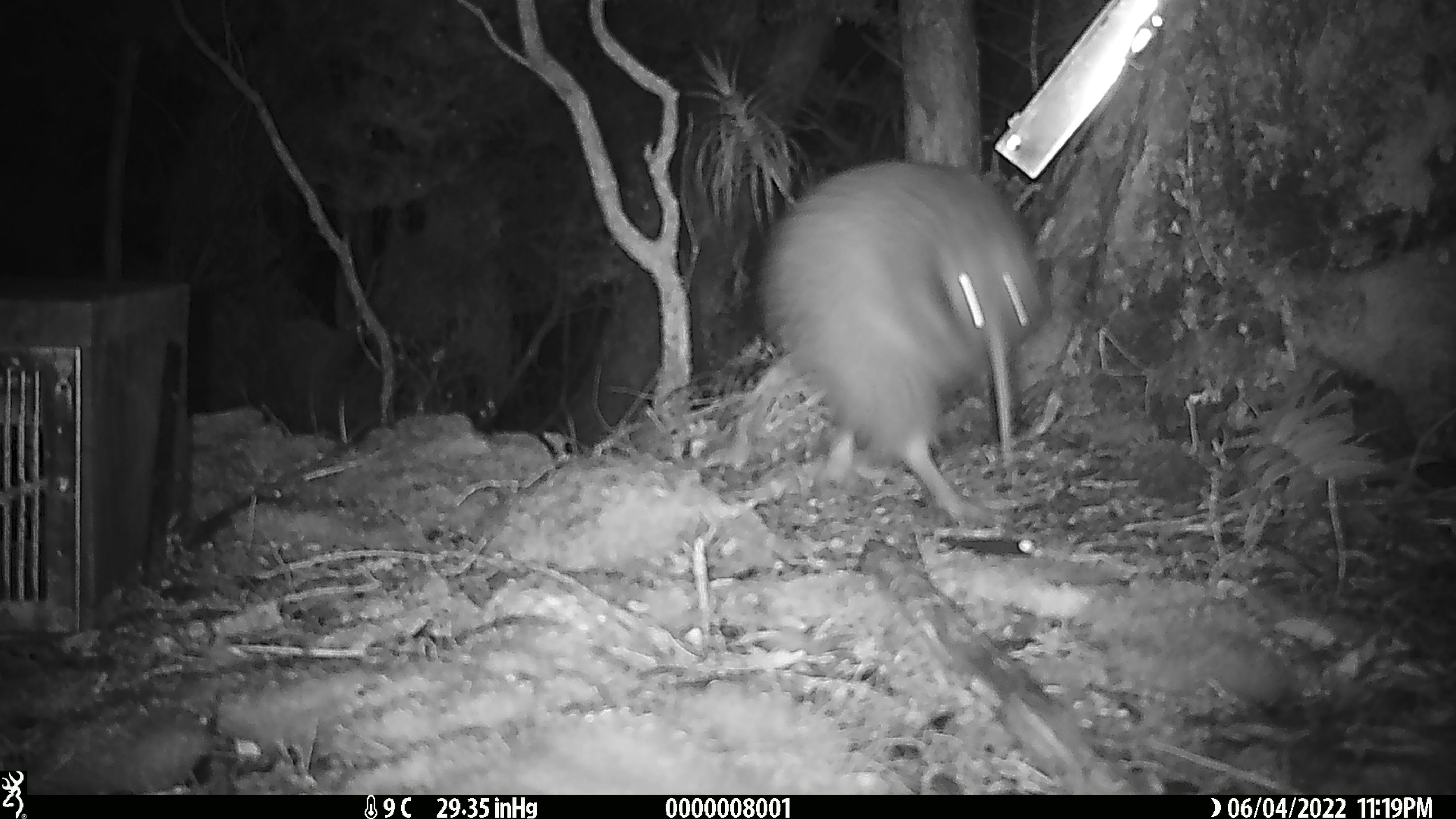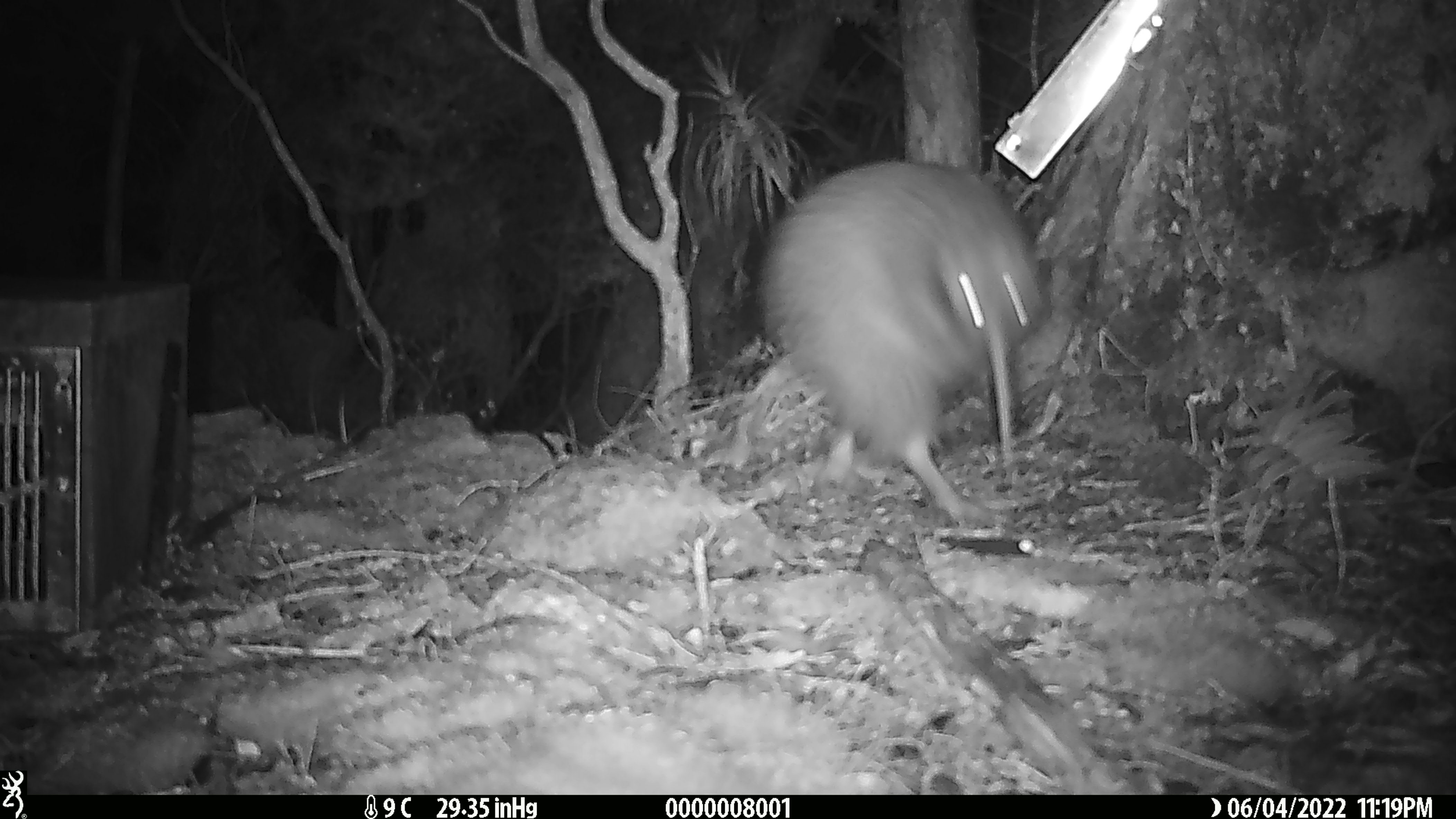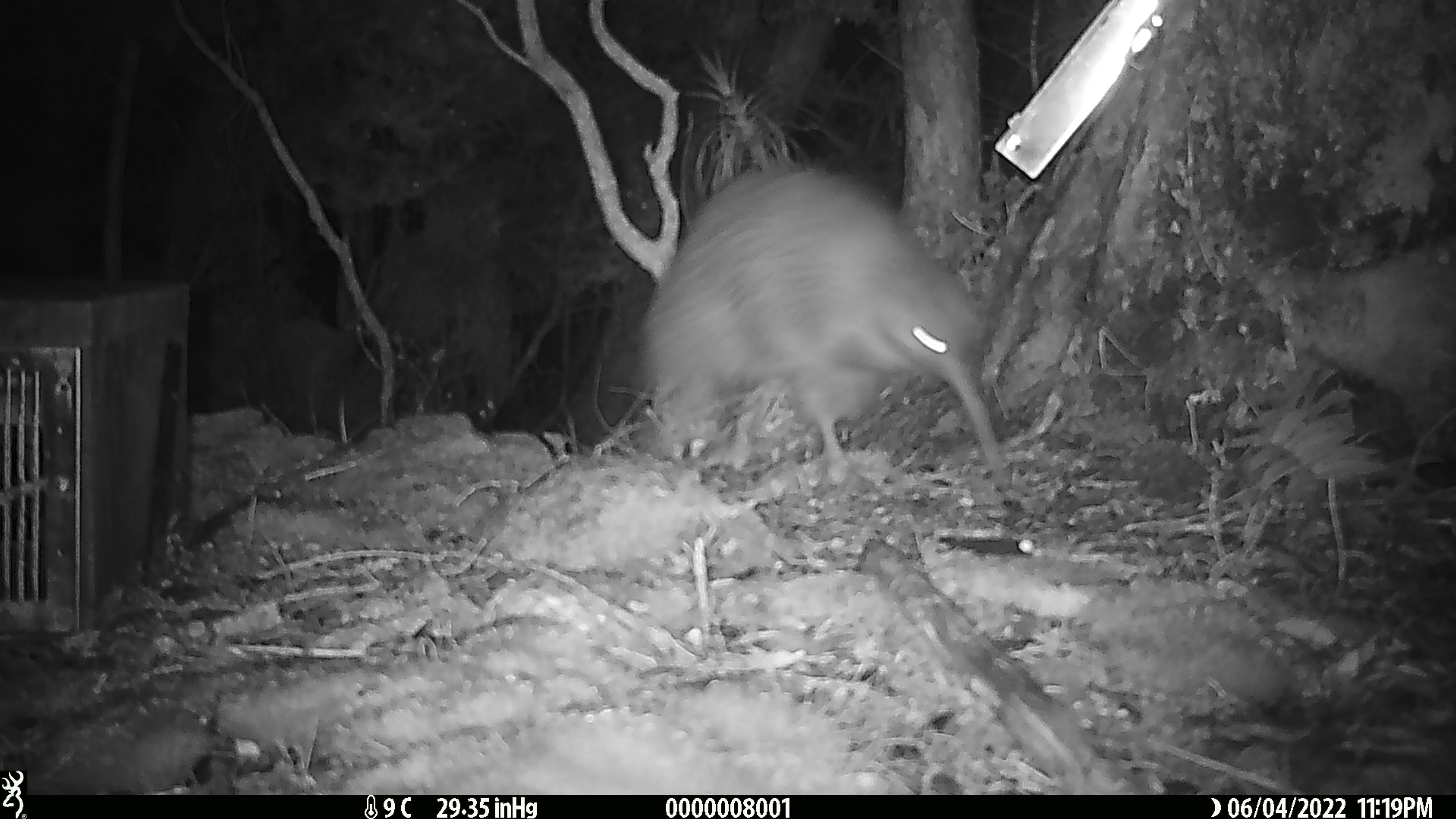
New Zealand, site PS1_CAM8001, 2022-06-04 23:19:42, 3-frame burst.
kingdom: Animalia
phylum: Chordata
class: Aves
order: Apterygiformes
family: Apterygidae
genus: Apteryx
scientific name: Apteryx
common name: kiwi